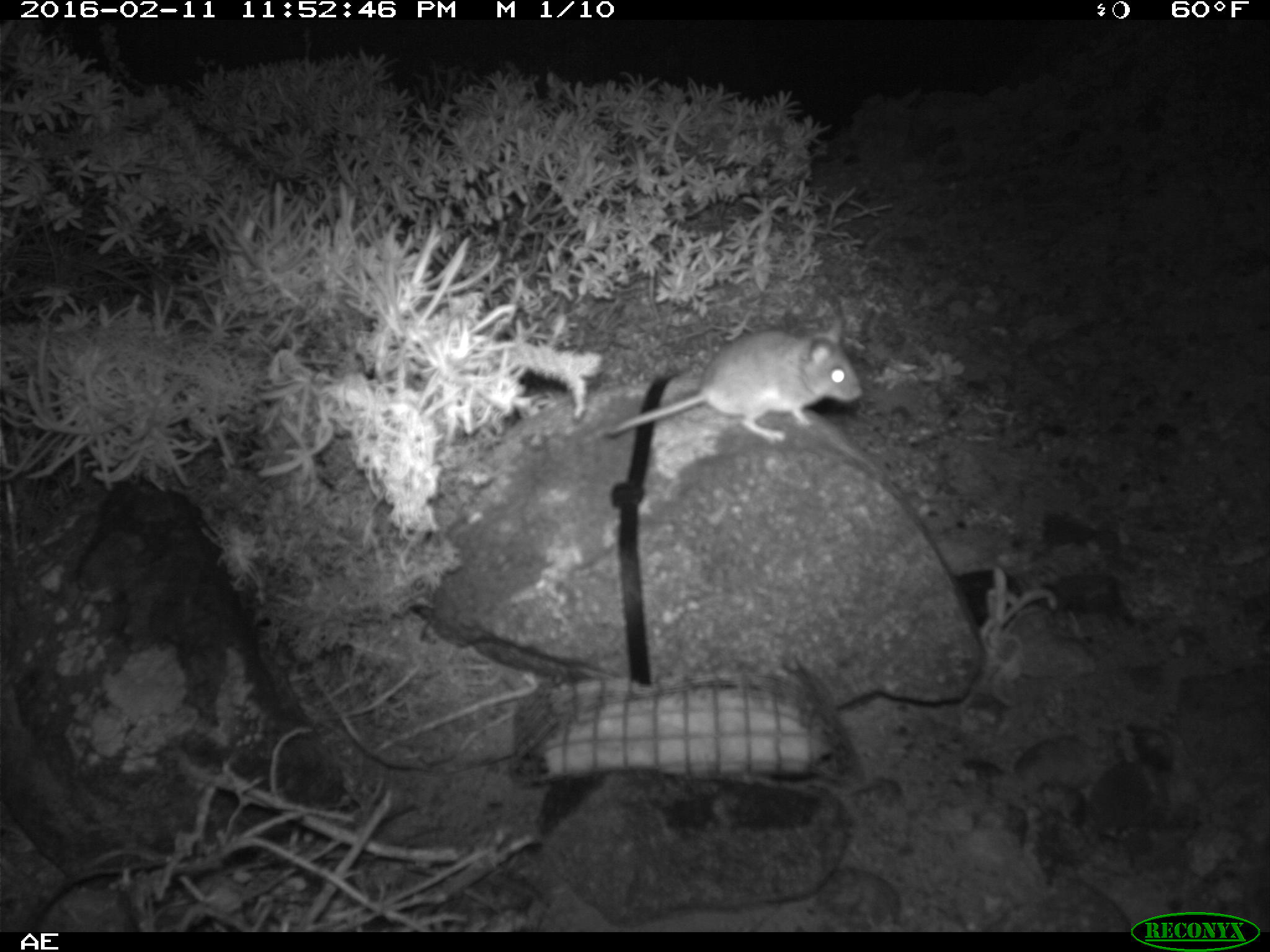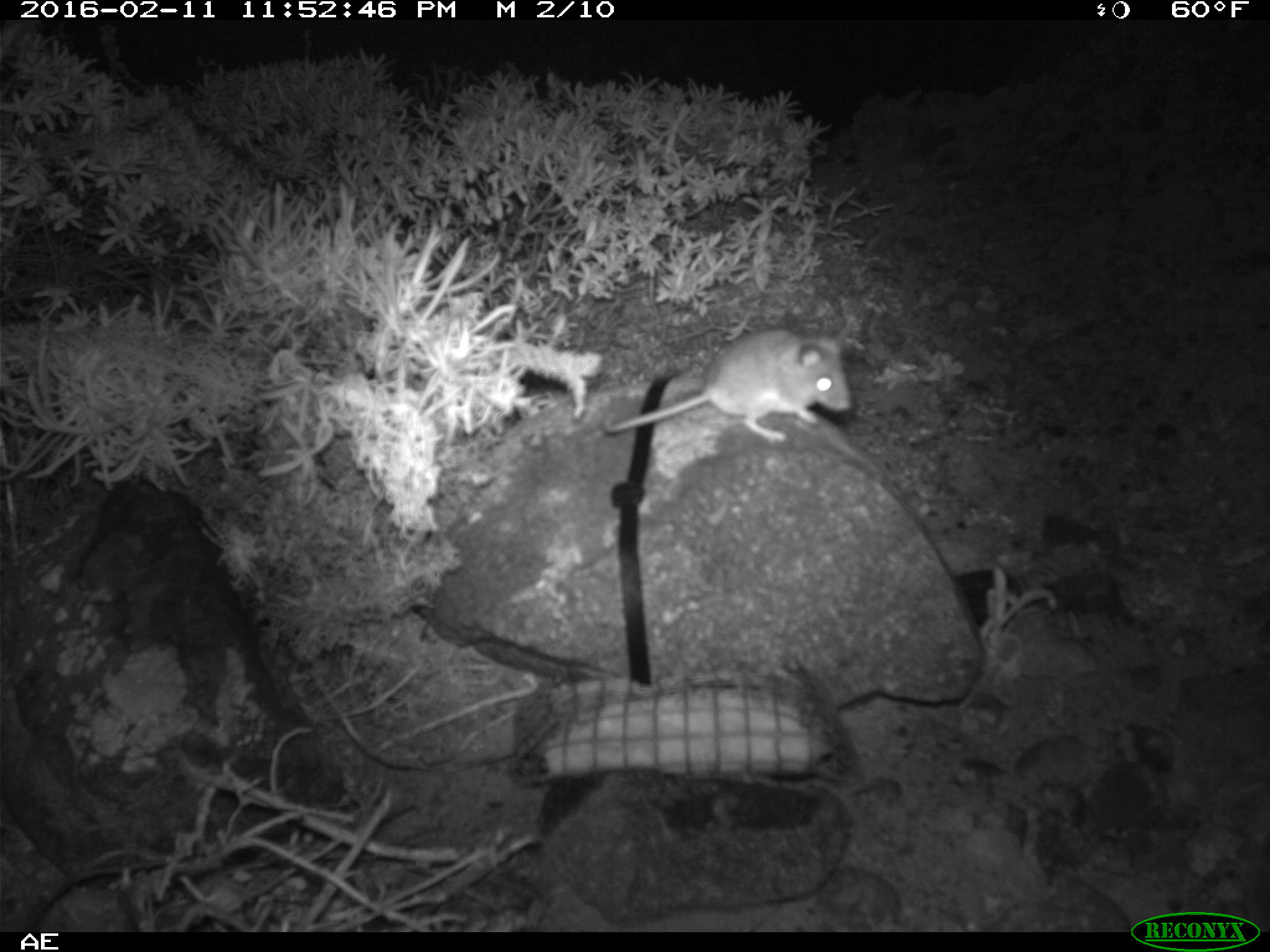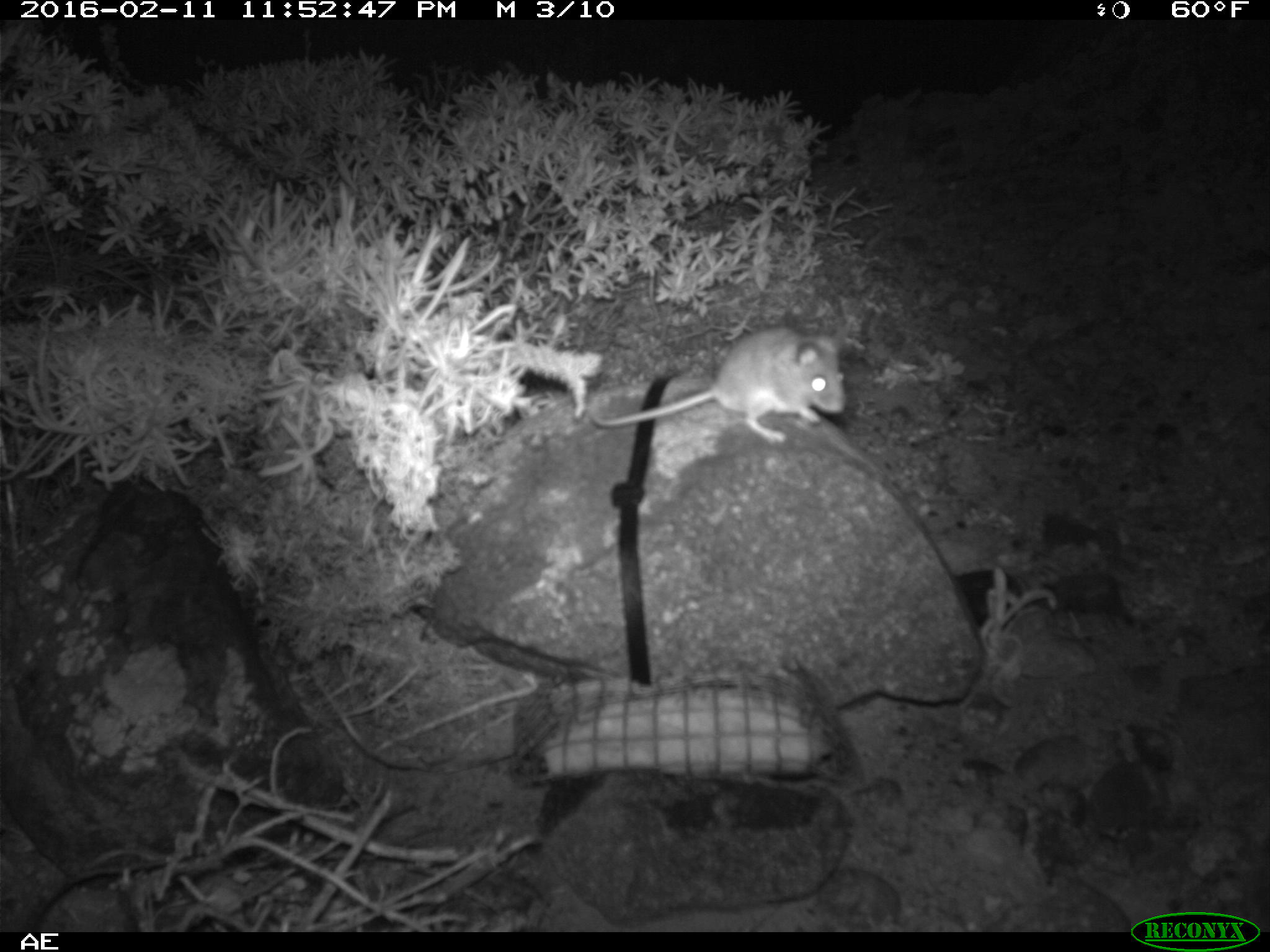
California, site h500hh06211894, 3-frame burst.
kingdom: Animalia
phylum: Chordata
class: Mammalia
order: Rodentia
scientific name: Rodentia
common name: rodent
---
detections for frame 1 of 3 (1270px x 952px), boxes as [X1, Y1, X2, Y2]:
rodent: [601, 315, 863, 441]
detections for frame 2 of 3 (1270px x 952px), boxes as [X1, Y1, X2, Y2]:
rodent: [602, 319, 852, 445]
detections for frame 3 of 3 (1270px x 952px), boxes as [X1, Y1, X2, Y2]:
rodent: [589, 324, 846, 443]